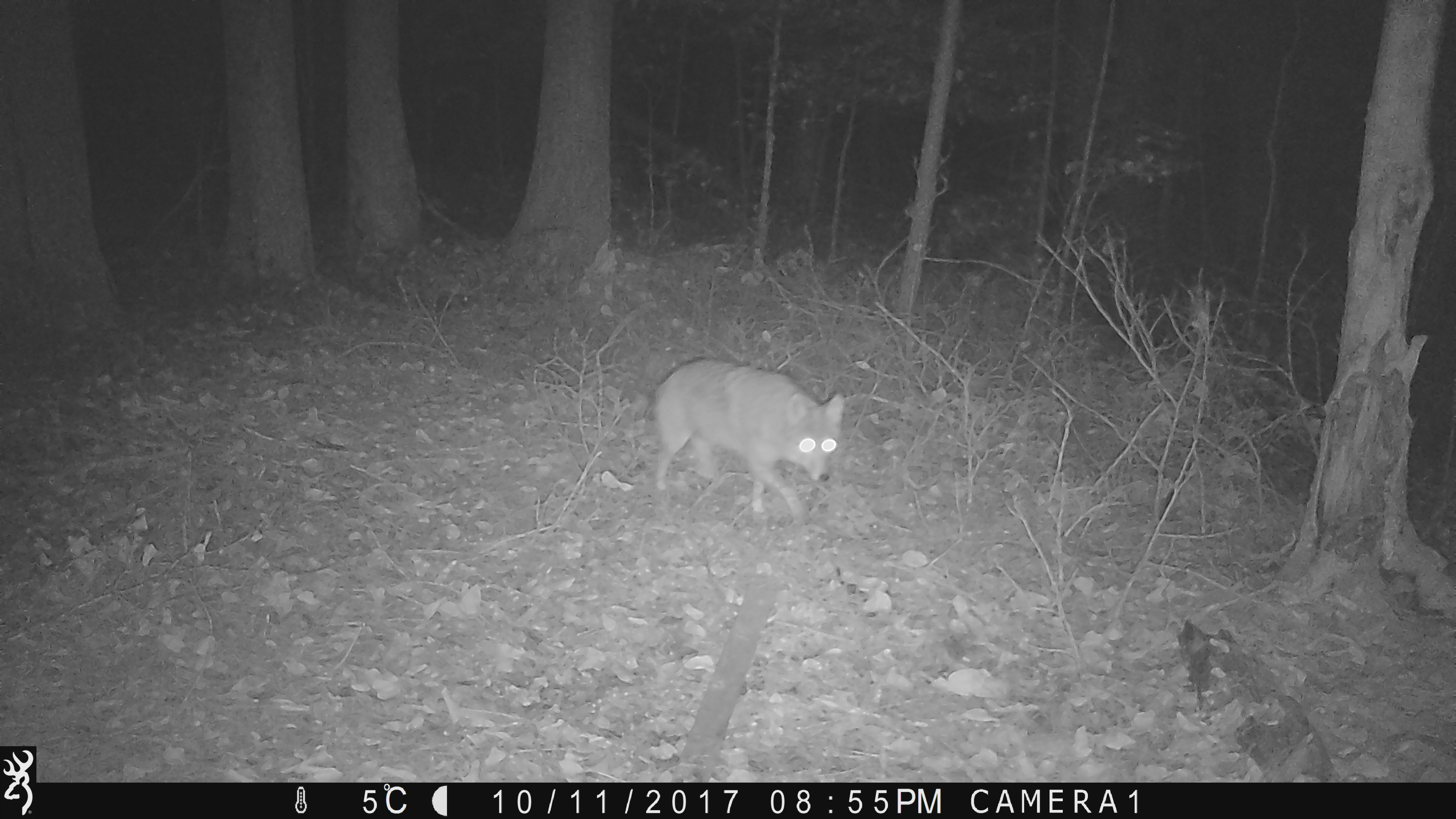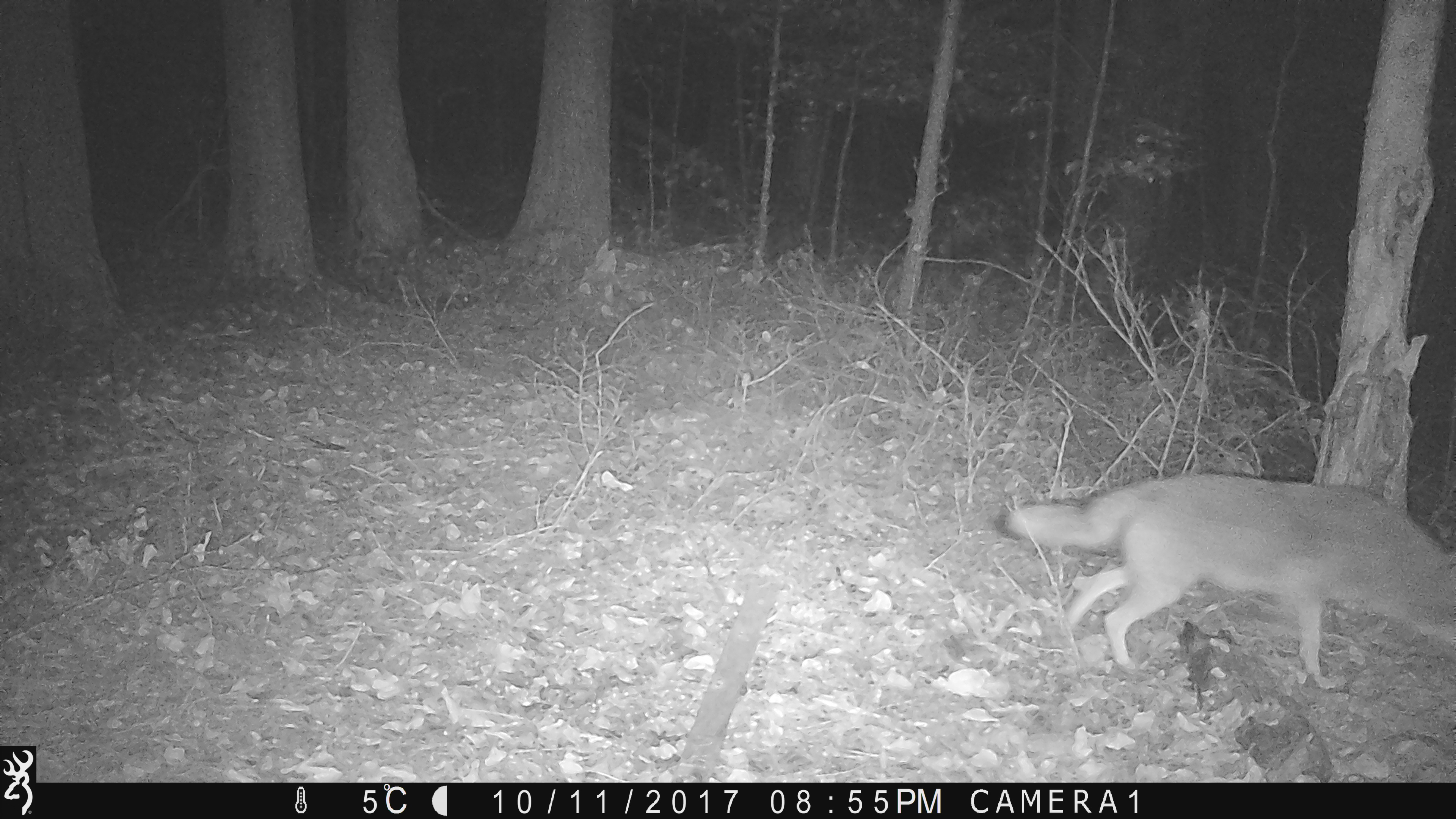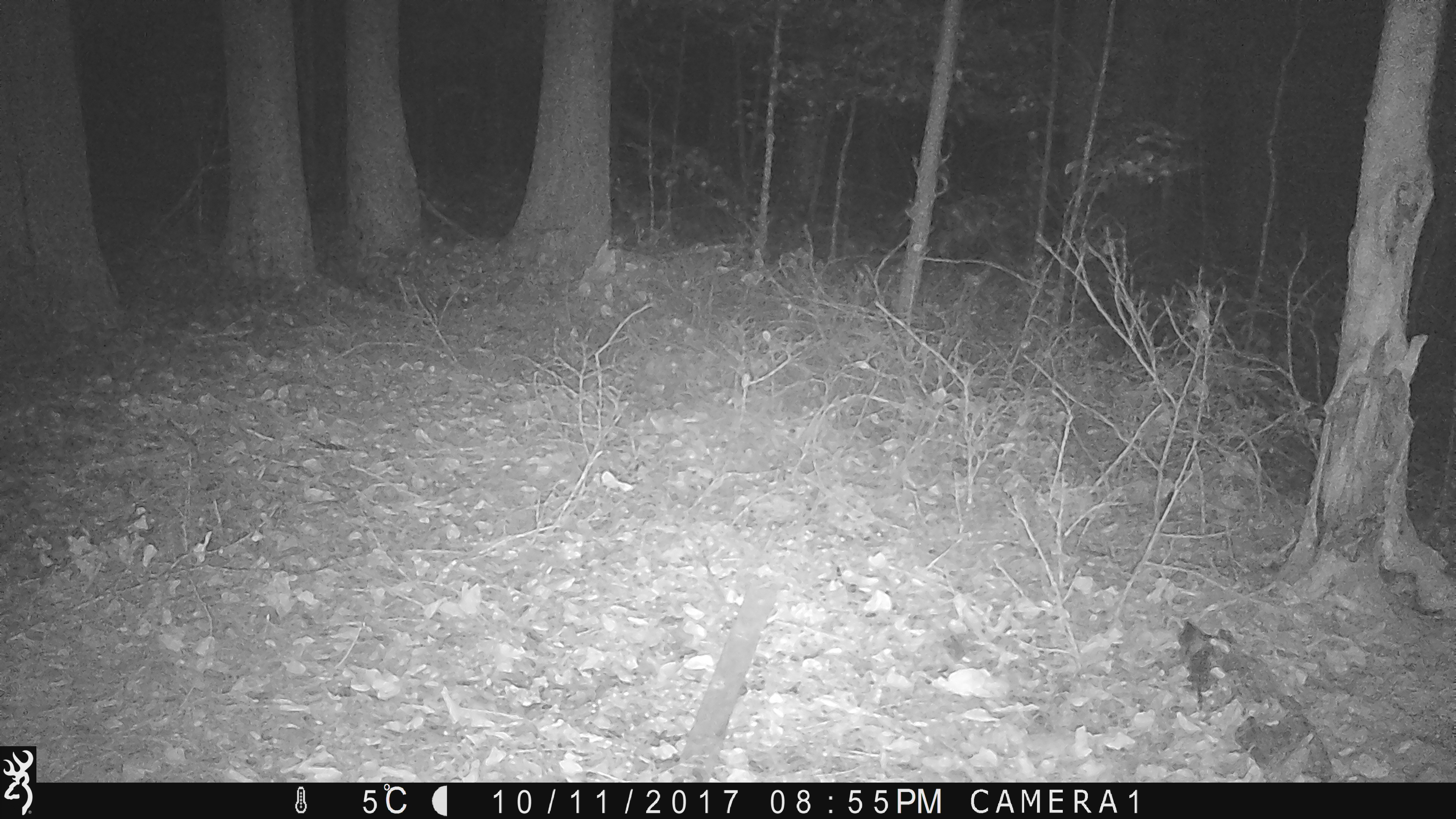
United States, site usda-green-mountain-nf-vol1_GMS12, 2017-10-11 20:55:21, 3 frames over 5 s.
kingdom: Animalia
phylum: Chordata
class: Mammalia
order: Carnivora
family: Canidae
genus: Canis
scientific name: Canis latrans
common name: coyote